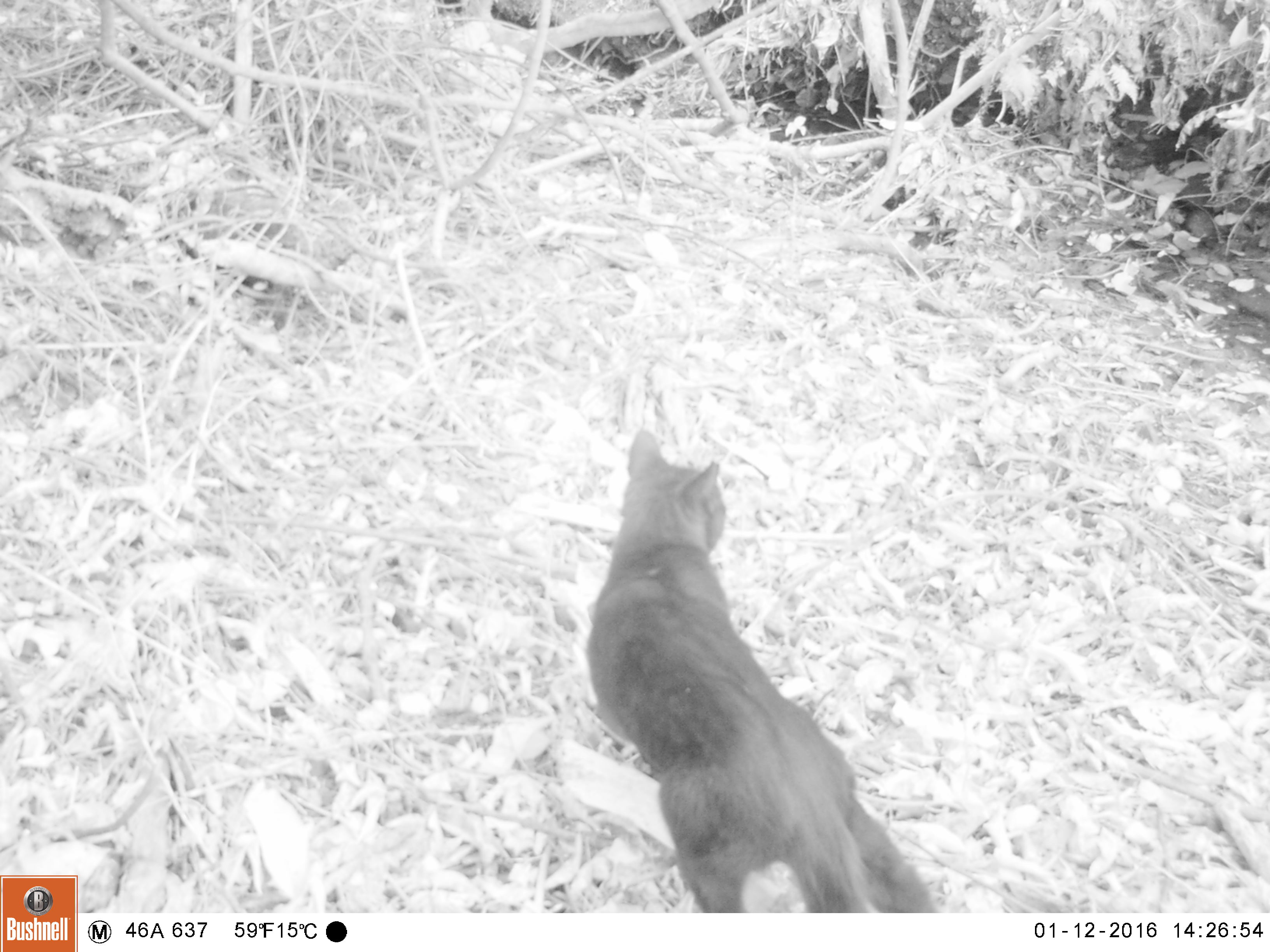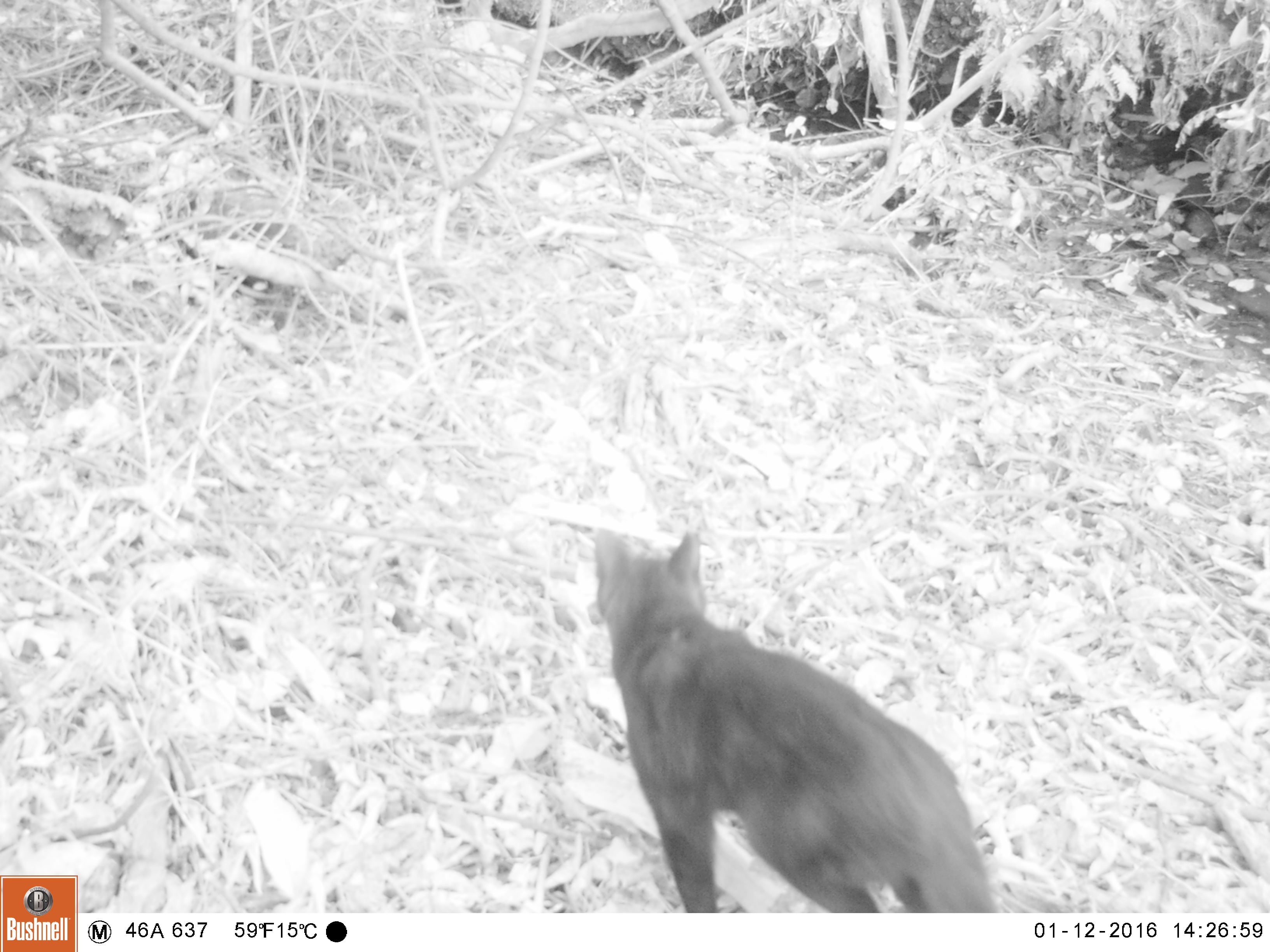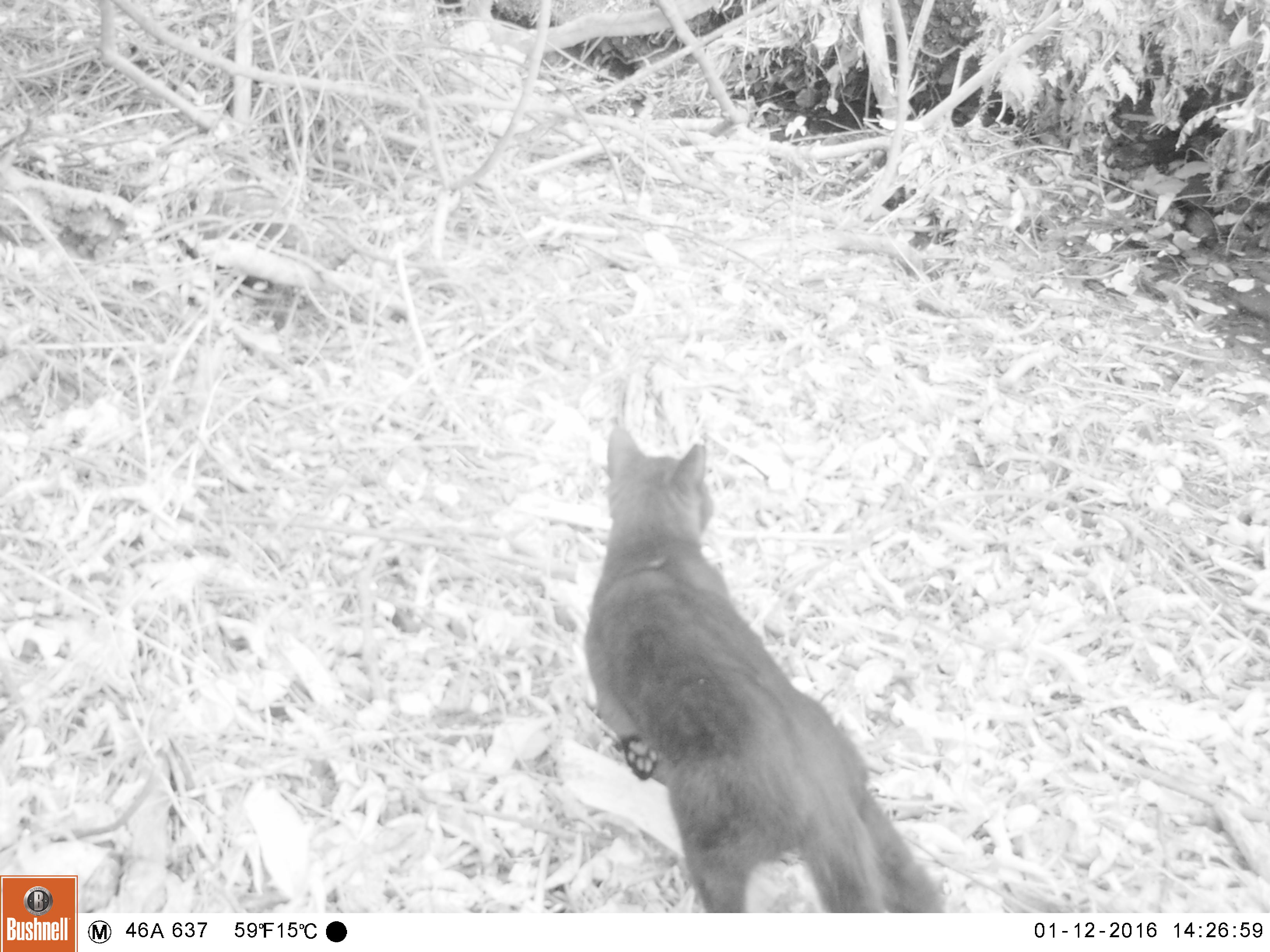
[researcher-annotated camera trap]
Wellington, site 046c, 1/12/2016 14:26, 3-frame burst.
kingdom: Animalia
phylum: Chordata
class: Mammalia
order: Carnivora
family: Felidae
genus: Felis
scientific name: Felis catus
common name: cat